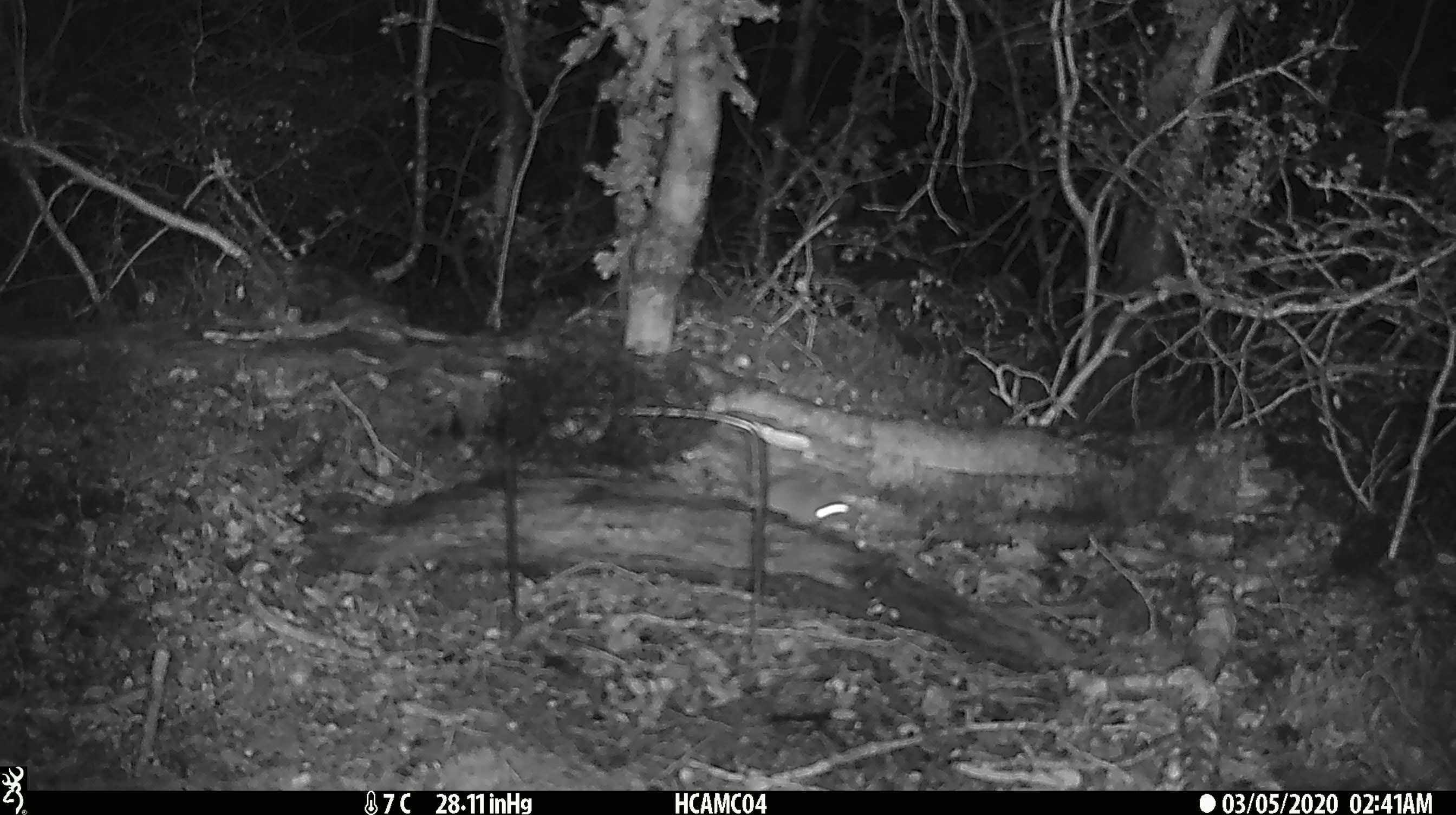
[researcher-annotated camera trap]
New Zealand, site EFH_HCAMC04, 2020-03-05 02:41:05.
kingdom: Animalia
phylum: Chordata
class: Mammalia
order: Rodentia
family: Muridae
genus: Mus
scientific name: Mus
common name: mouse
Mouse (Mus).